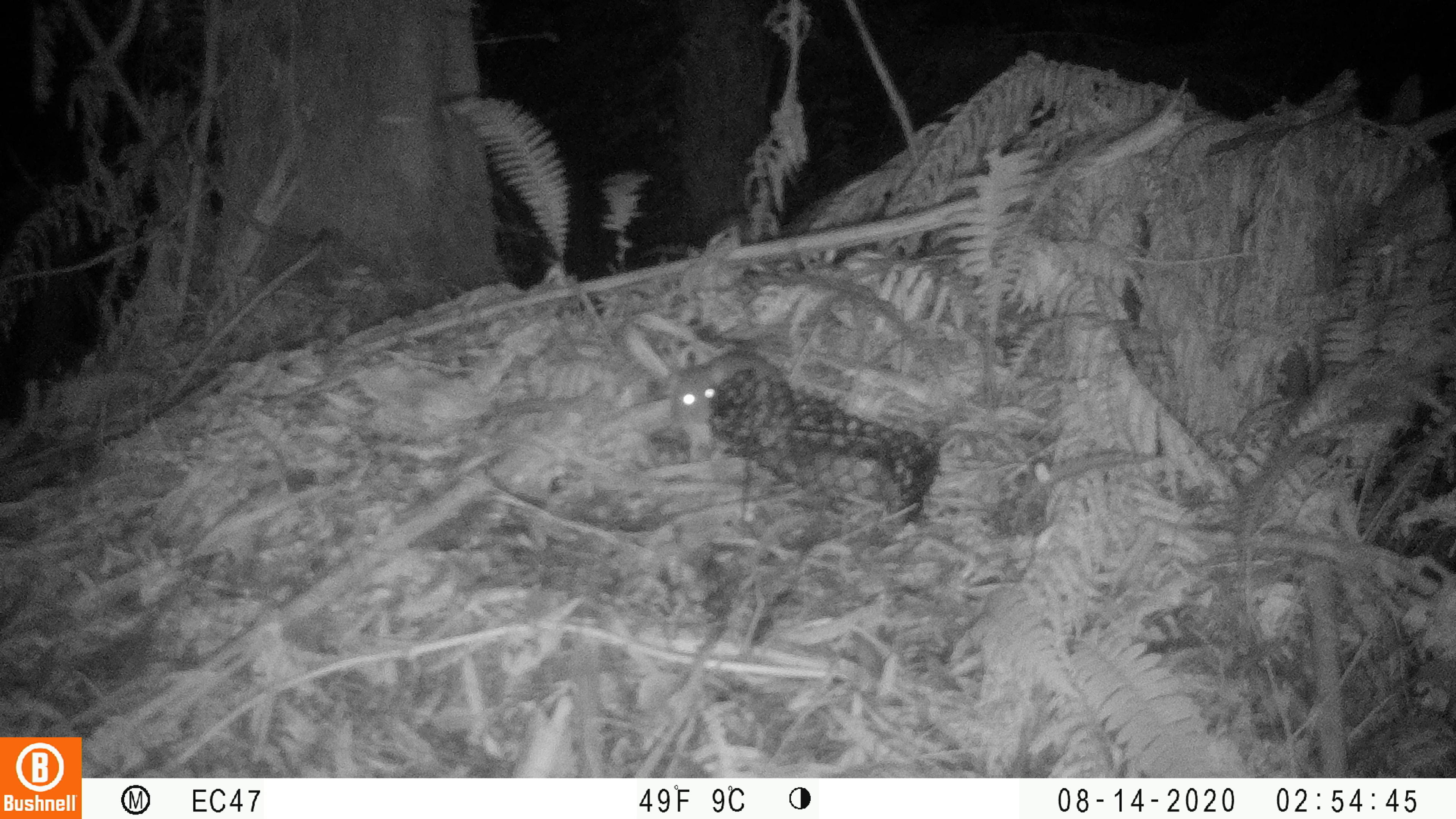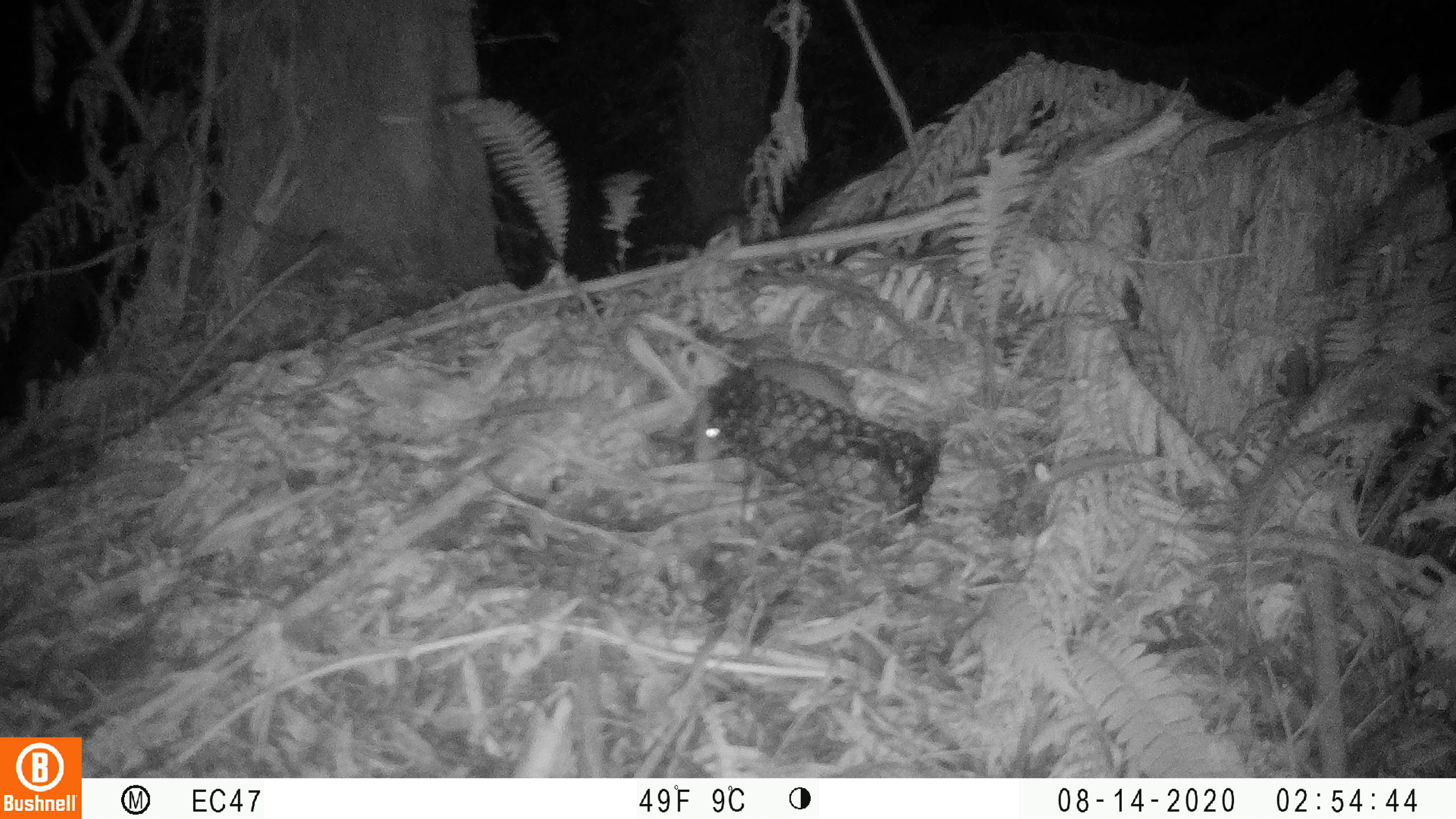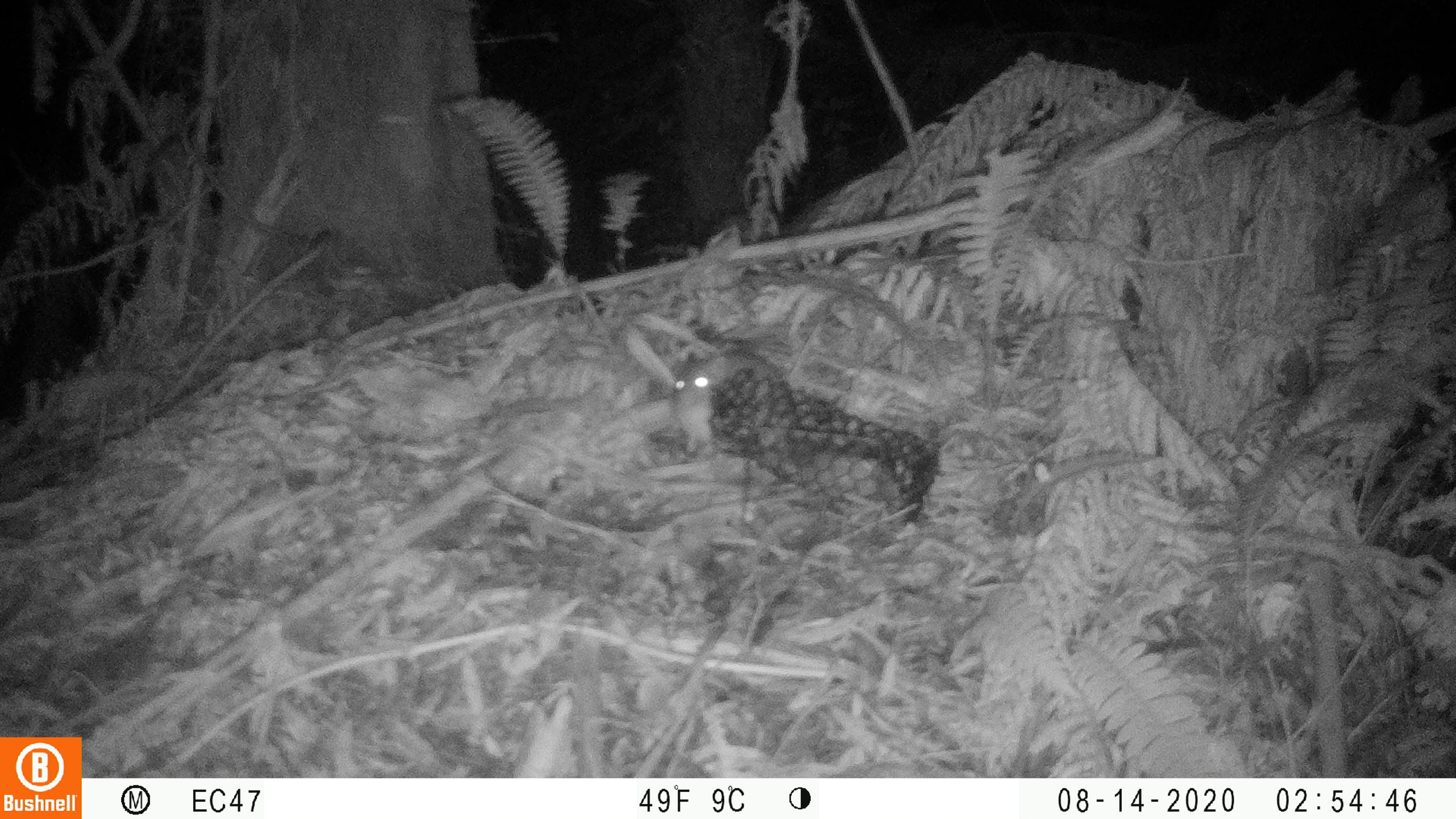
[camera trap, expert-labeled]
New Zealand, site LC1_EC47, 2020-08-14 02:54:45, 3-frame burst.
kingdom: Animalia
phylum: Chordata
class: Mammalia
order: Rodentia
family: Muridae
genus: Rattus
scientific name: Rattus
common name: rat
Rat (Rattus).